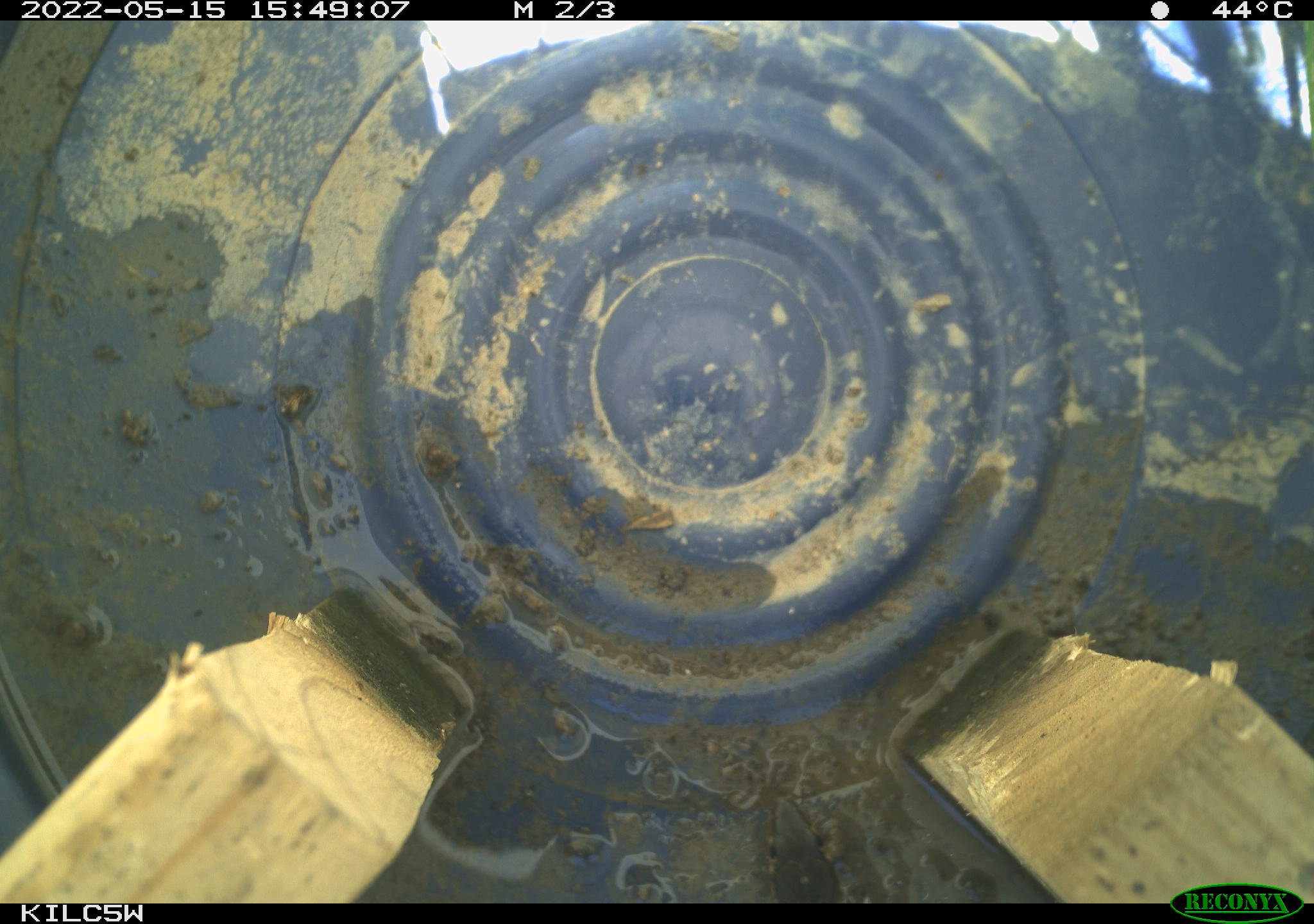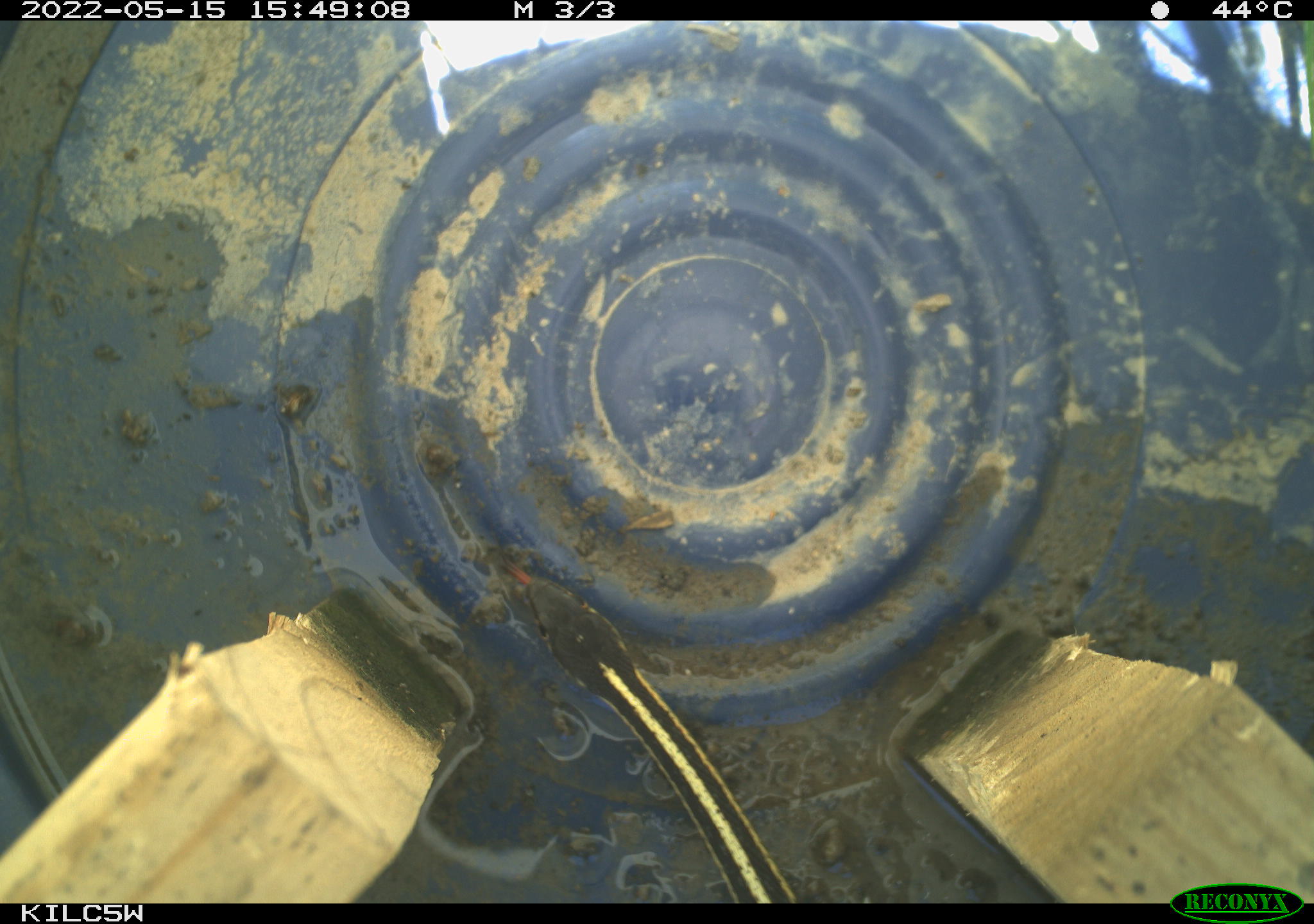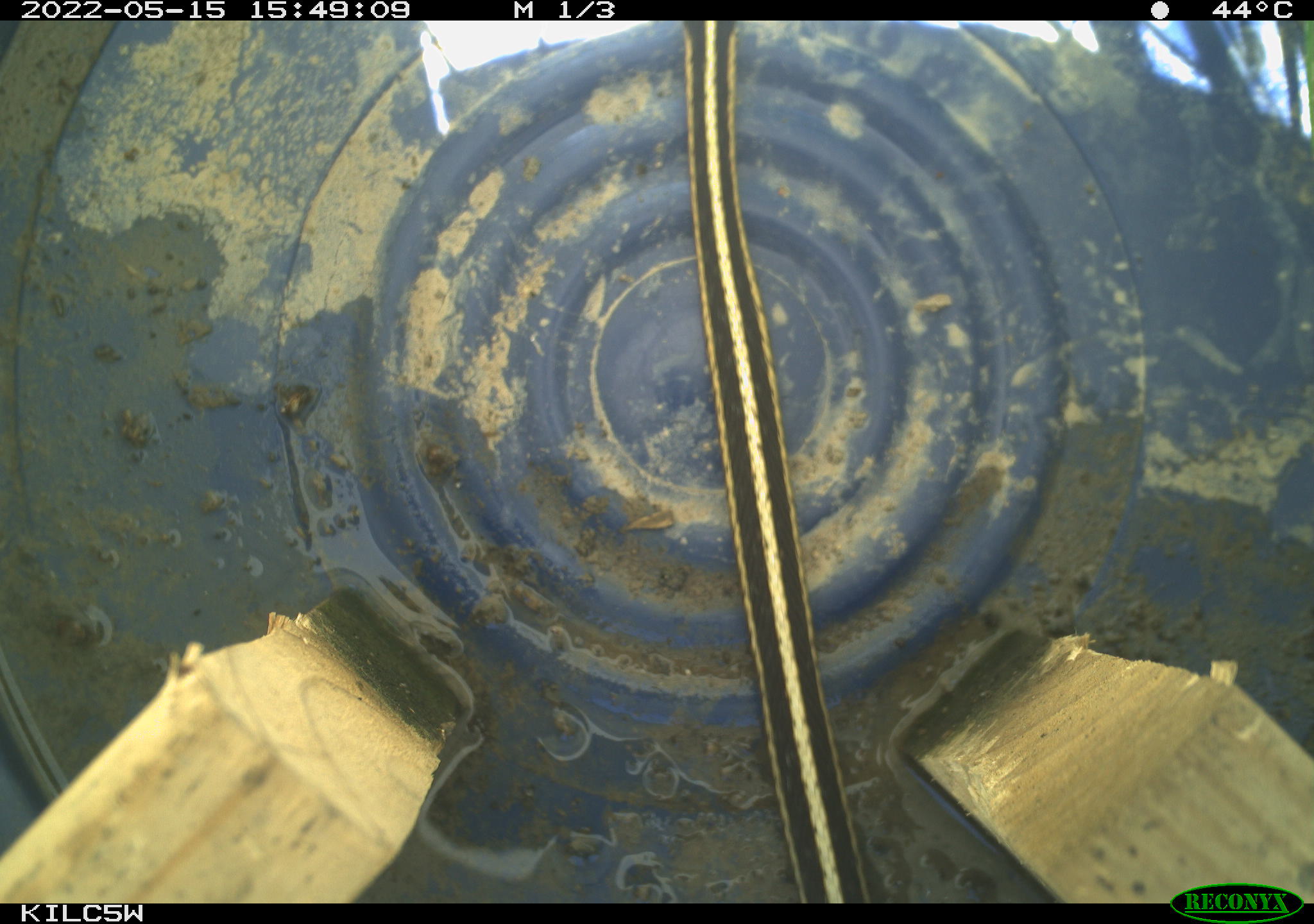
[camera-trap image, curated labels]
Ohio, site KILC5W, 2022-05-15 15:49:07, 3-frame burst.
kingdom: Animalia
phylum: Chordata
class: Reptilia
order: Squamata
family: Colubridae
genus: Thamnophis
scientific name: Thamnophis sirtalis sirtalis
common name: eastern gartersnake